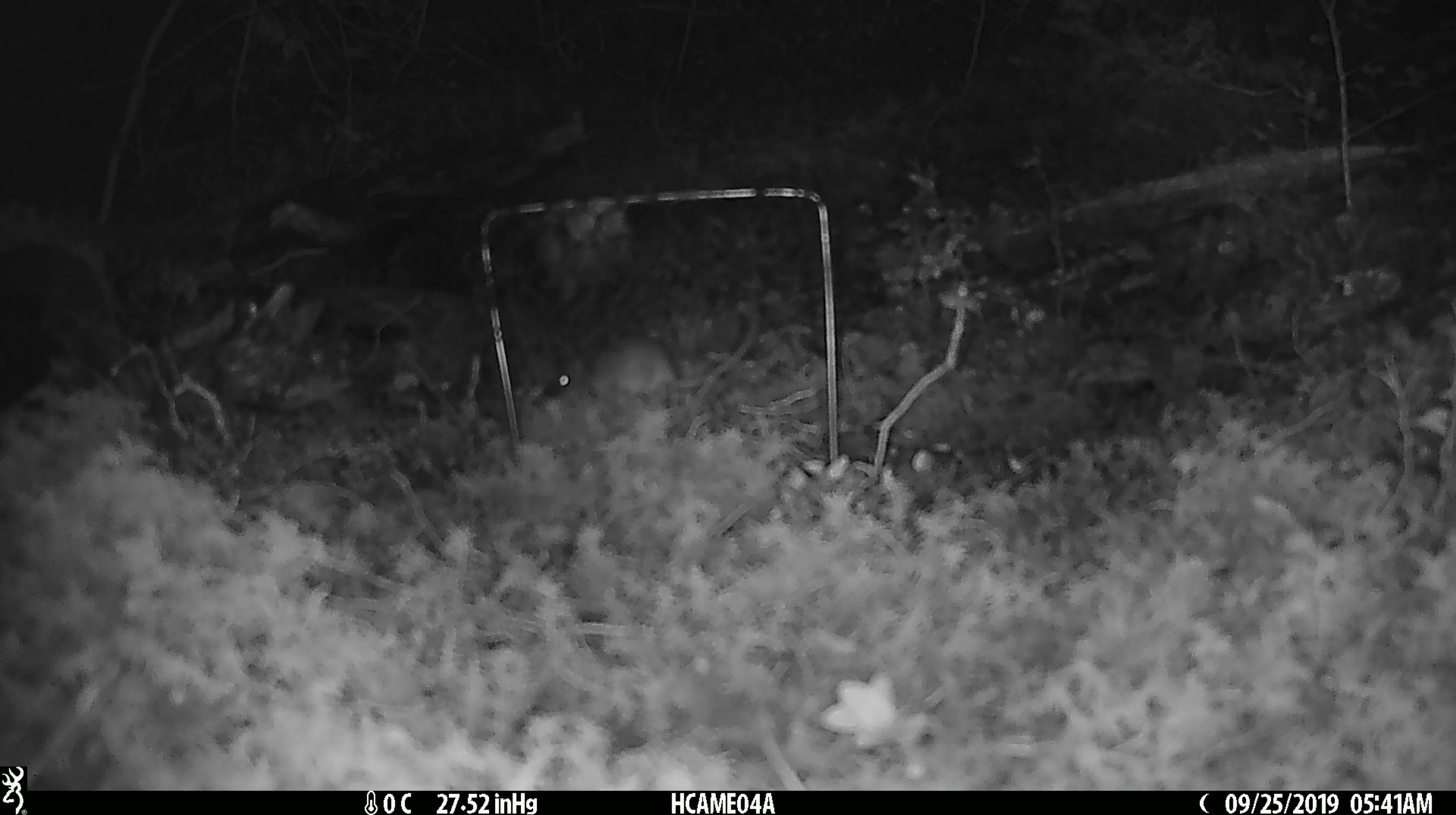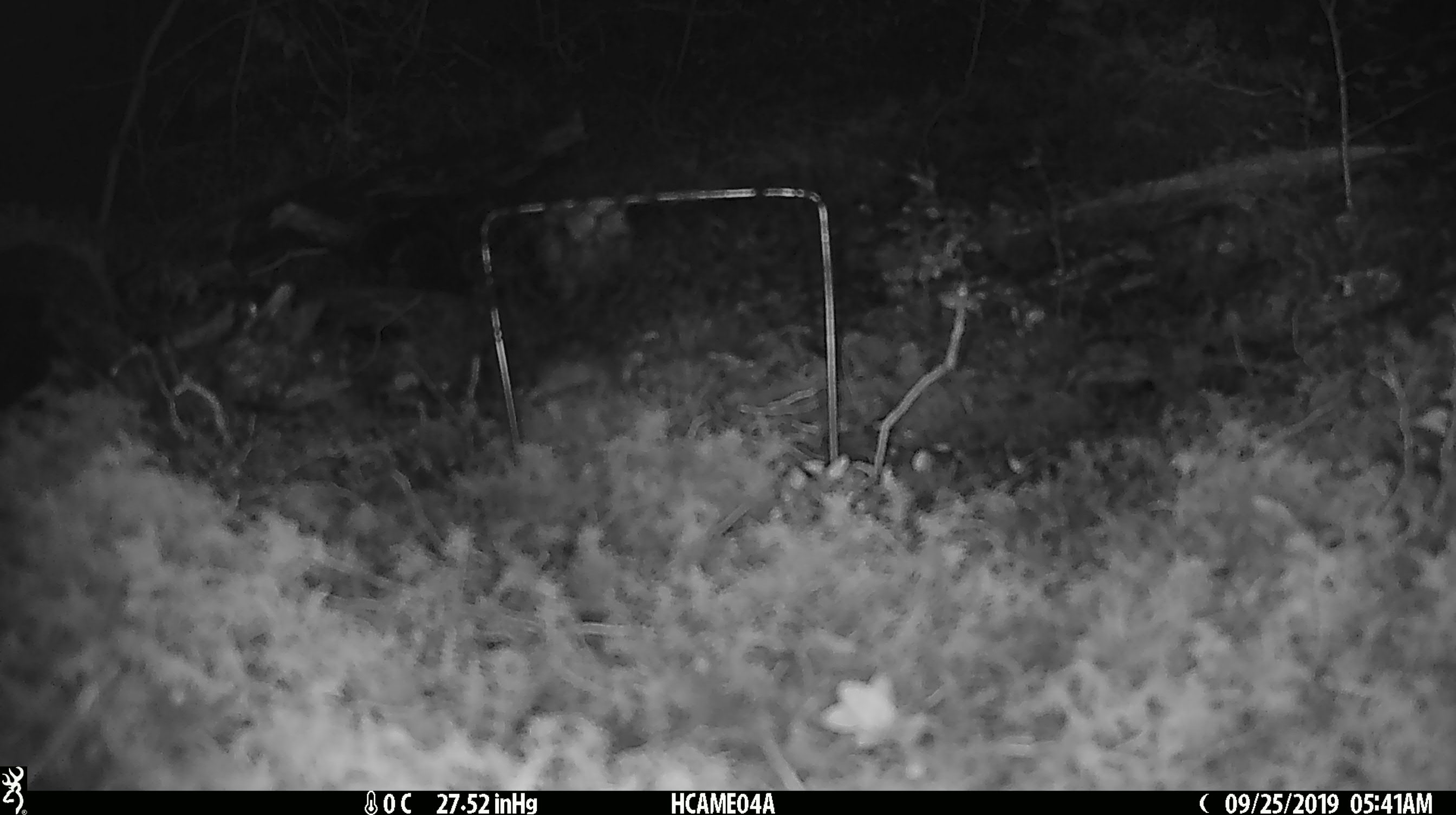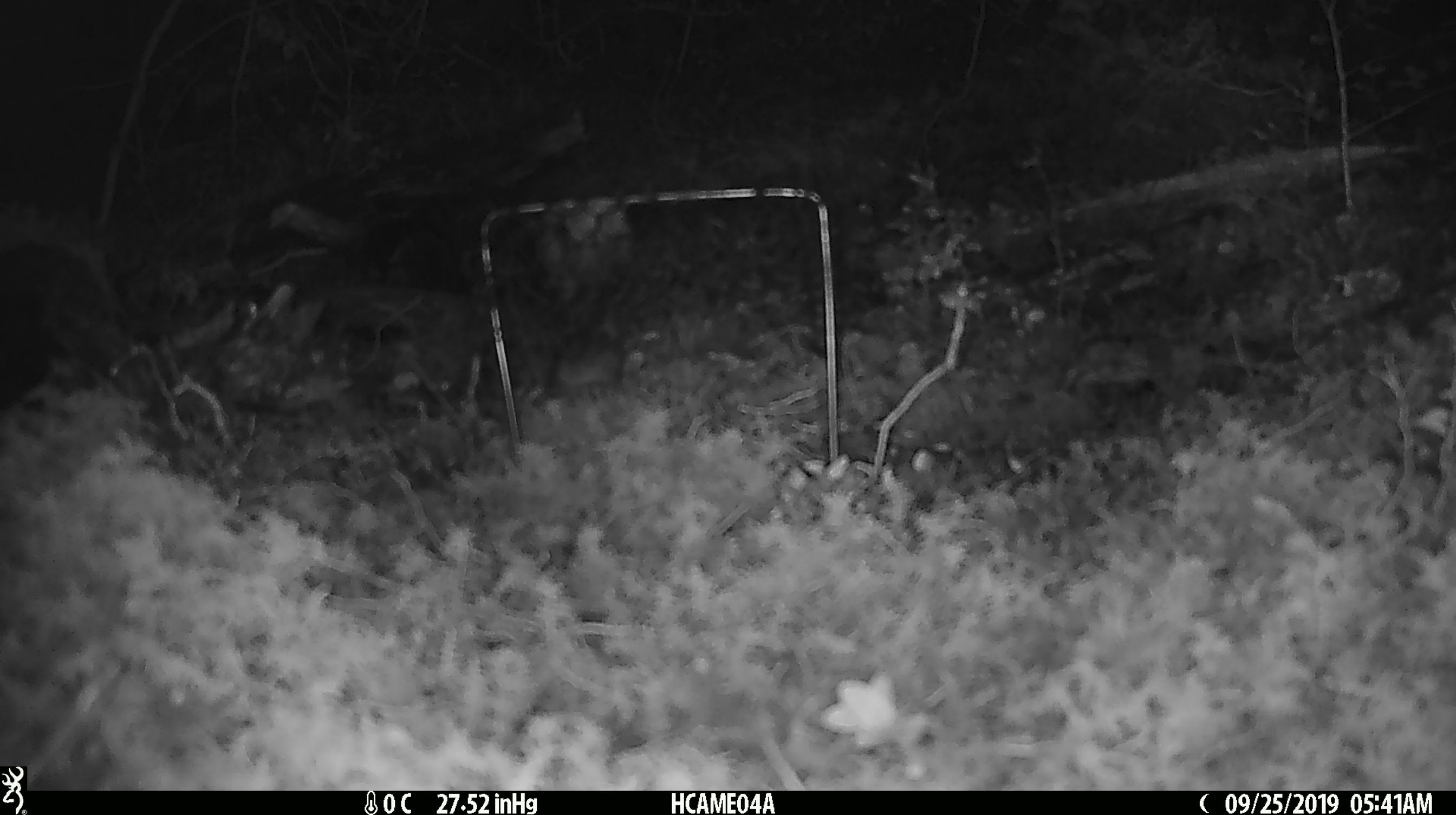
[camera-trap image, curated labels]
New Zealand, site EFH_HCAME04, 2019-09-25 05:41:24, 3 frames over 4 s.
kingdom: Animalia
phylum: Chordata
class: Mammalia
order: Rodentia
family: Muridae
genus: Mus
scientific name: Mus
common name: mouse